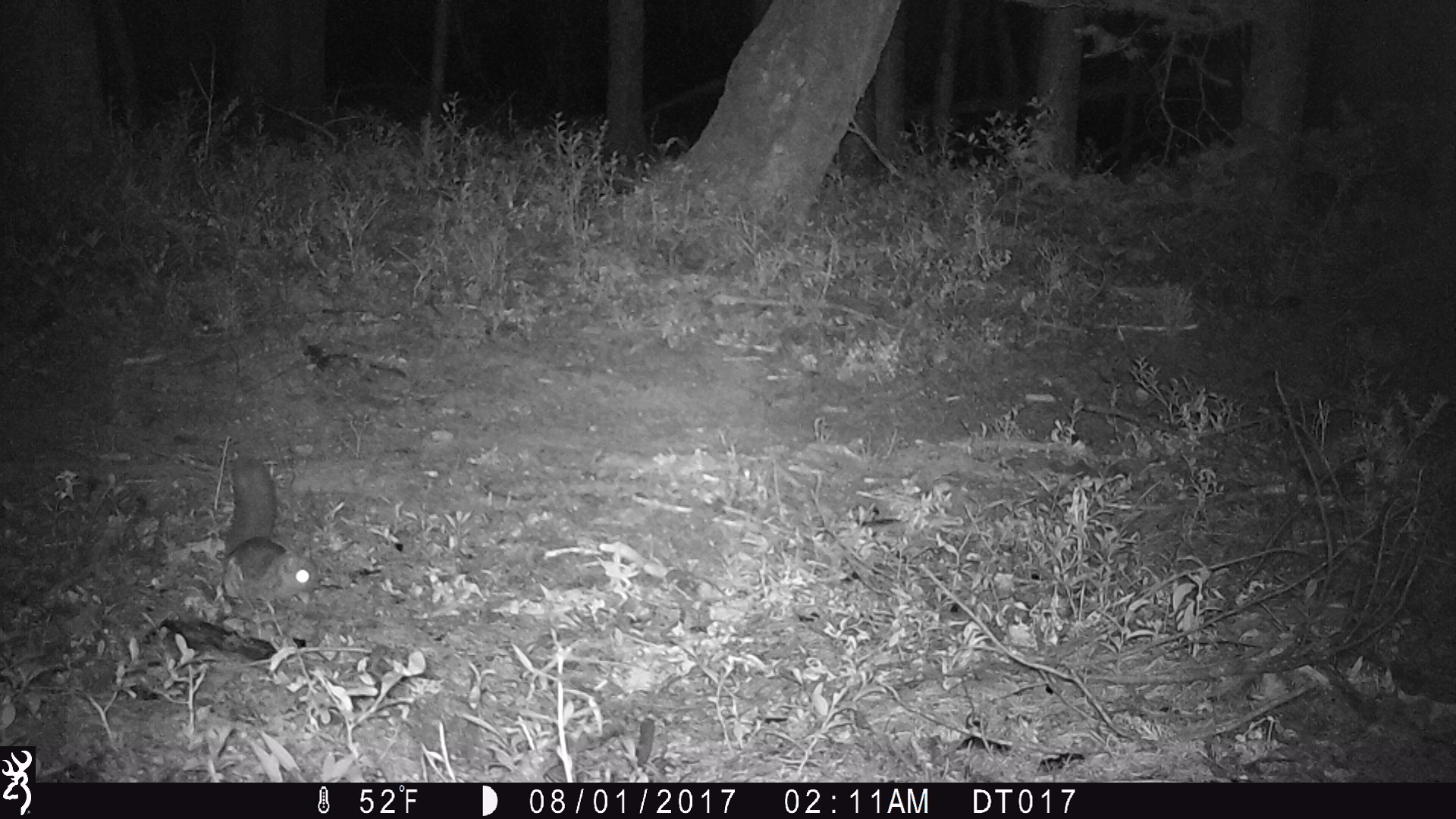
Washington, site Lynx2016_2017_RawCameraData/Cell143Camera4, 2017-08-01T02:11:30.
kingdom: Animalia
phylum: Chordata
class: Mammalia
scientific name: Mammalia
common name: small mammal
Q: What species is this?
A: Small mammal (Mammalia).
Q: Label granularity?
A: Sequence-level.